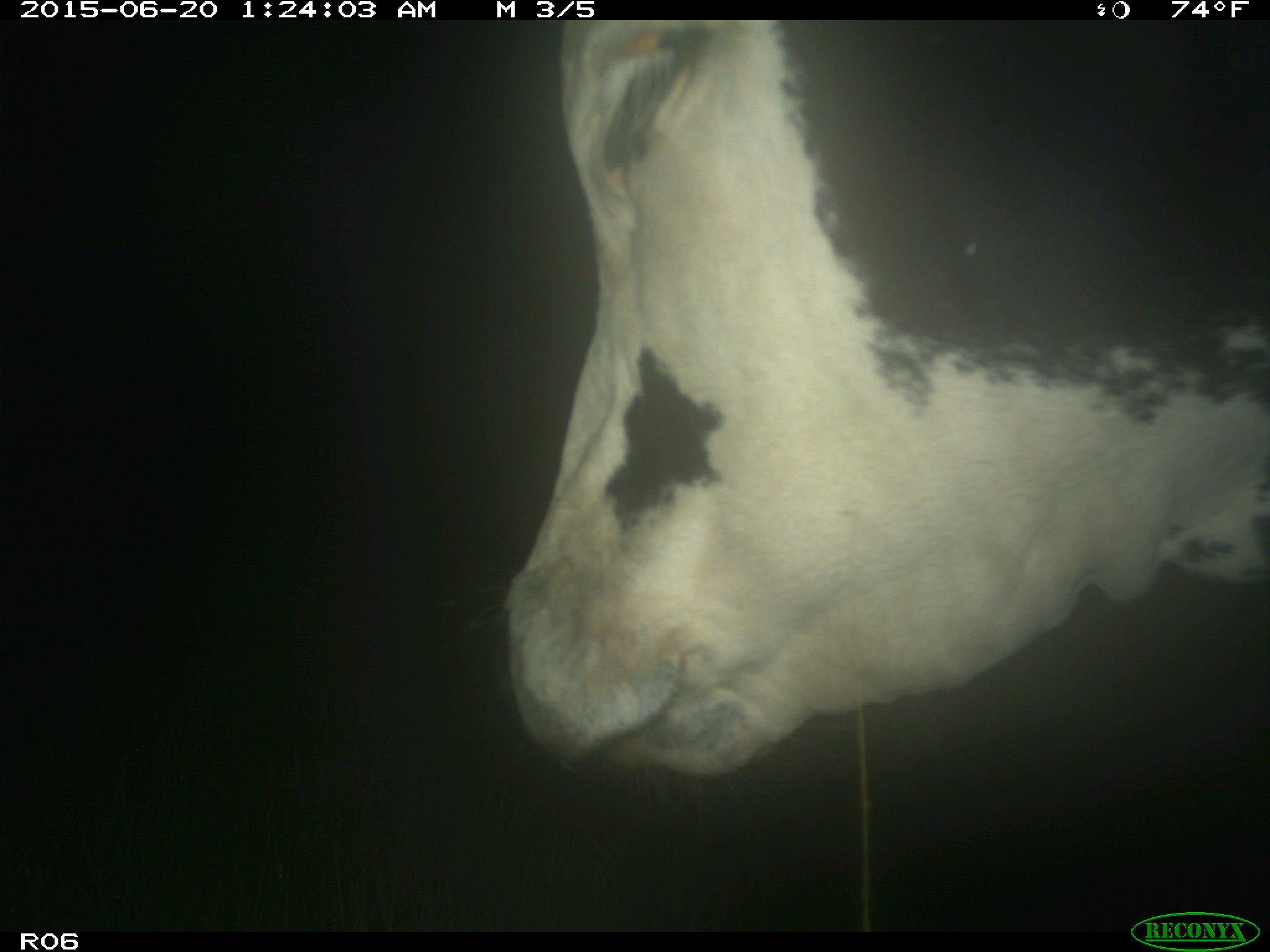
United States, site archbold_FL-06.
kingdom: Animalia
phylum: Chordata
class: Mammalia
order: Artiodactyla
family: Bovidae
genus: Bos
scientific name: Bos taurus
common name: domestic cow